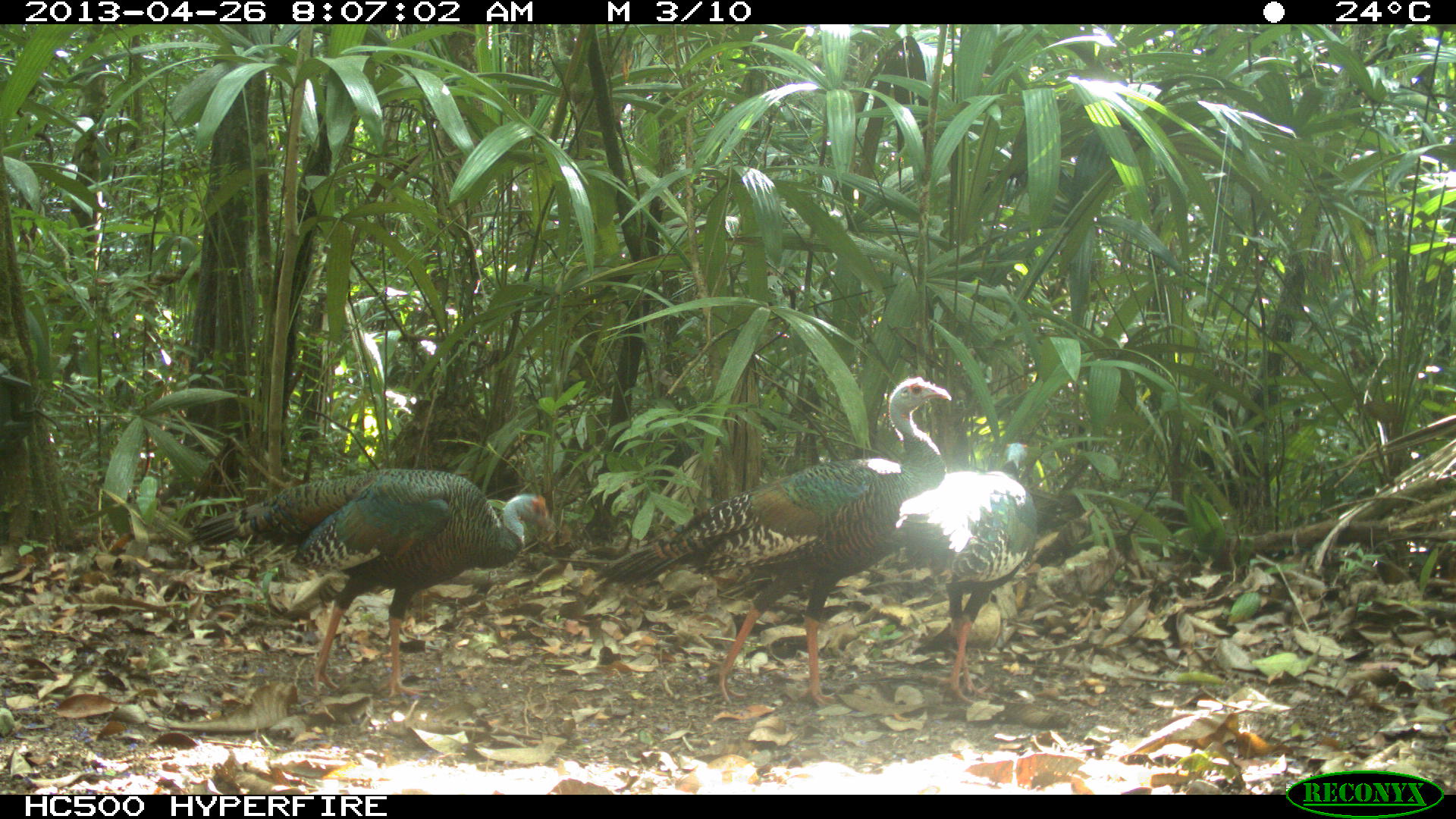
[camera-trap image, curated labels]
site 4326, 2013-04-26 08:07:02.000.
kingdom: Animalia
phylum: Chordata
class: Aves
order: Galliformes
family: Phasianidae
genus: Meleagris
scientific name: Meleagris ocellata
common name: ocellated turkey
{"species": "Meleagris ocellata (ocellated turkey)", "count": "4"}